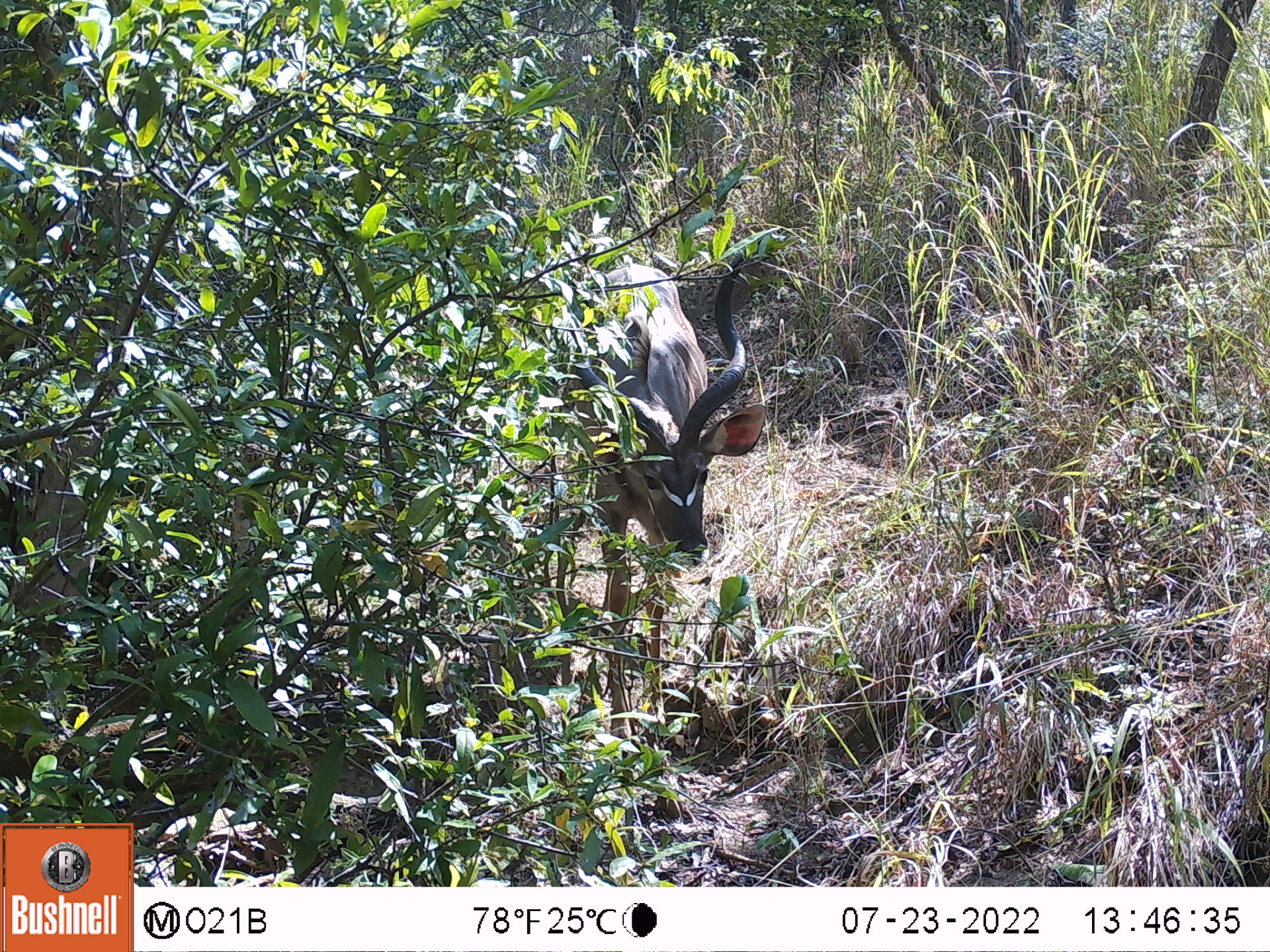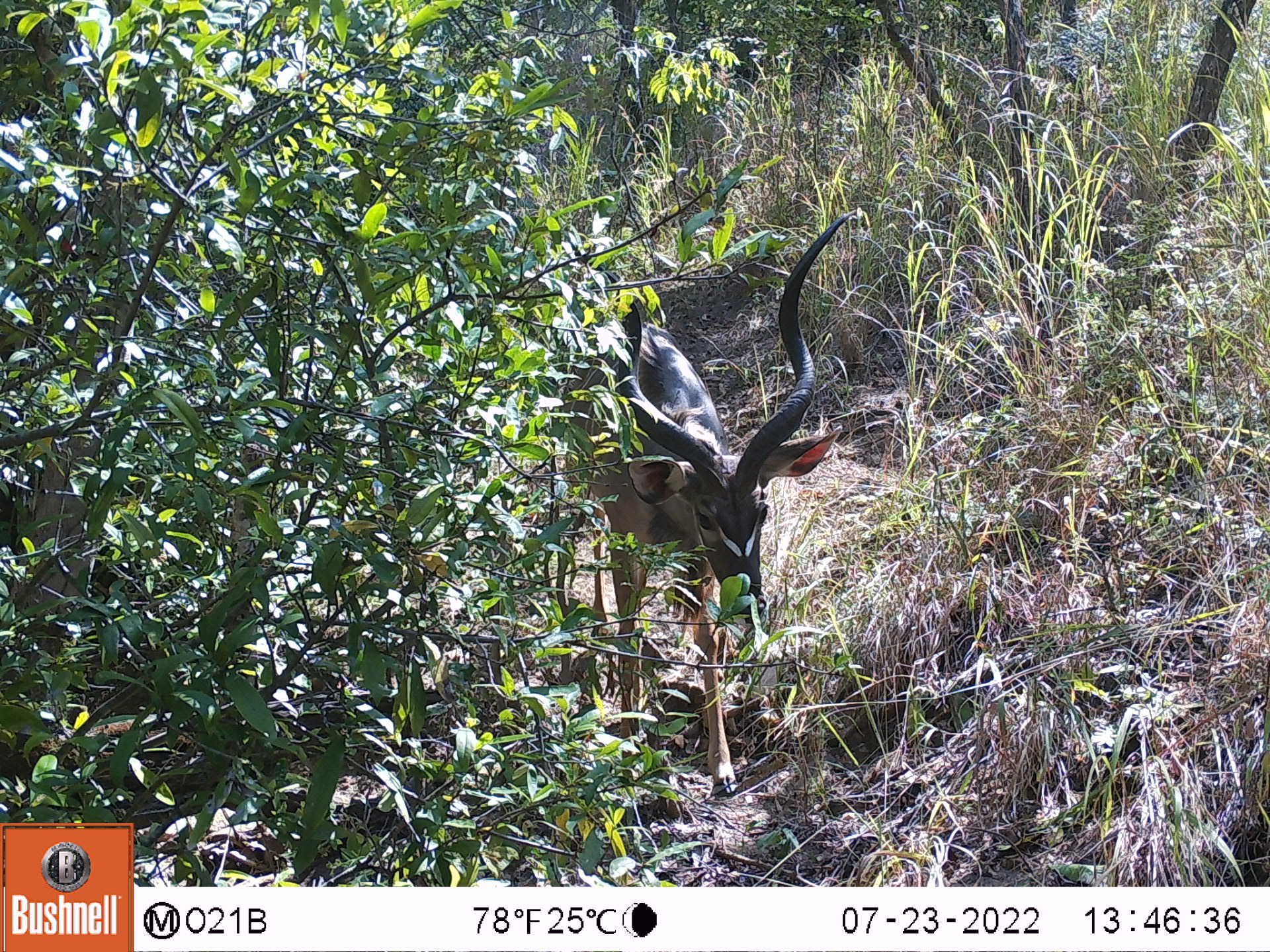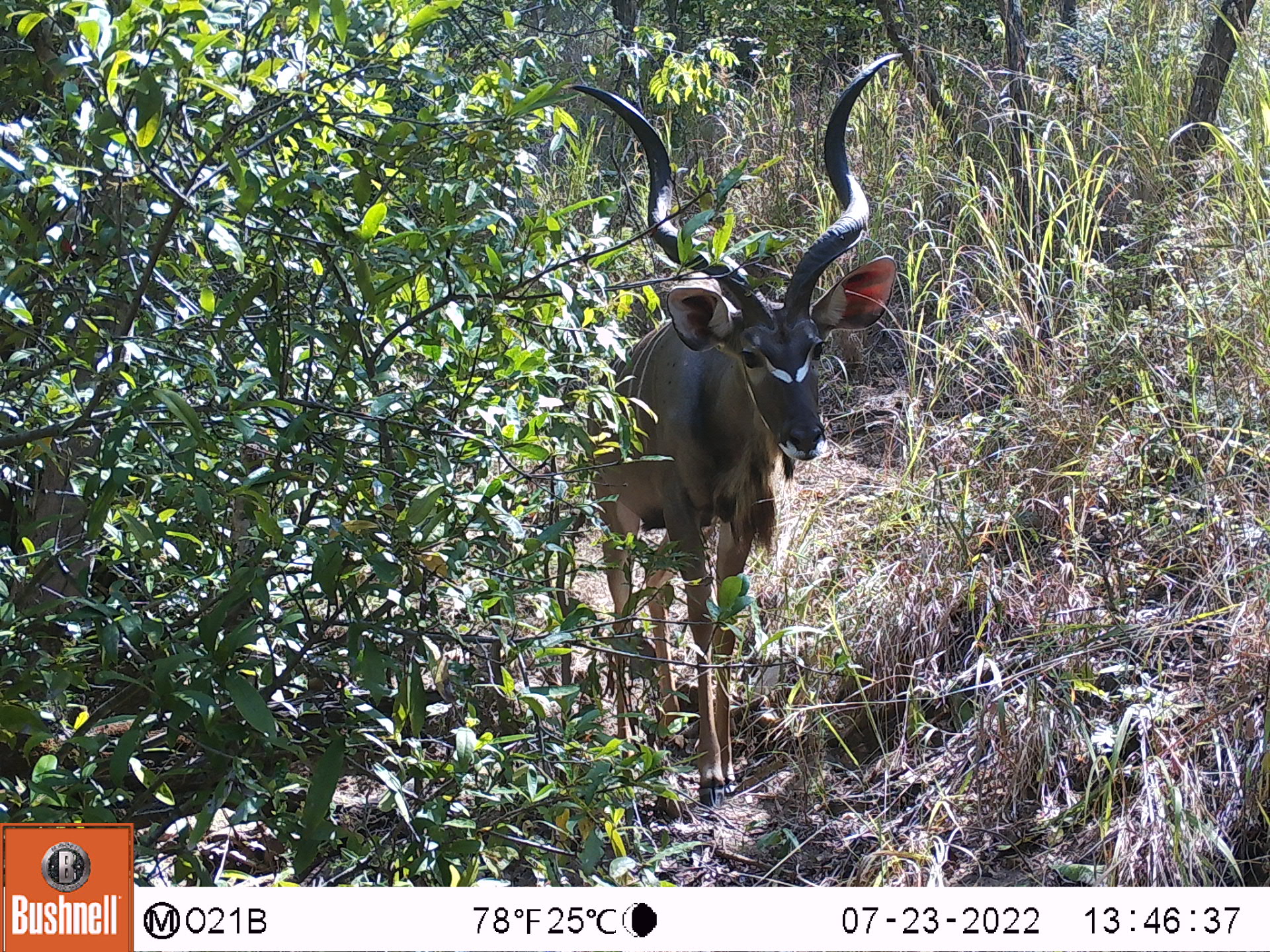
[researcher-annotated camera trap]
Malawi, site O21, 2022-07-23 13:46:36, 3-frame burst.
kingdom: Animalia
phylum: Chordata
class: Mammalia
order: Artiodactyla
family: Bovidae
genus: Tragelaphus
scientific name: Tragelaphus strepsiceros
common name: greater kudu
Greater kudu (Tragelaphus strepsiceros), count 1.